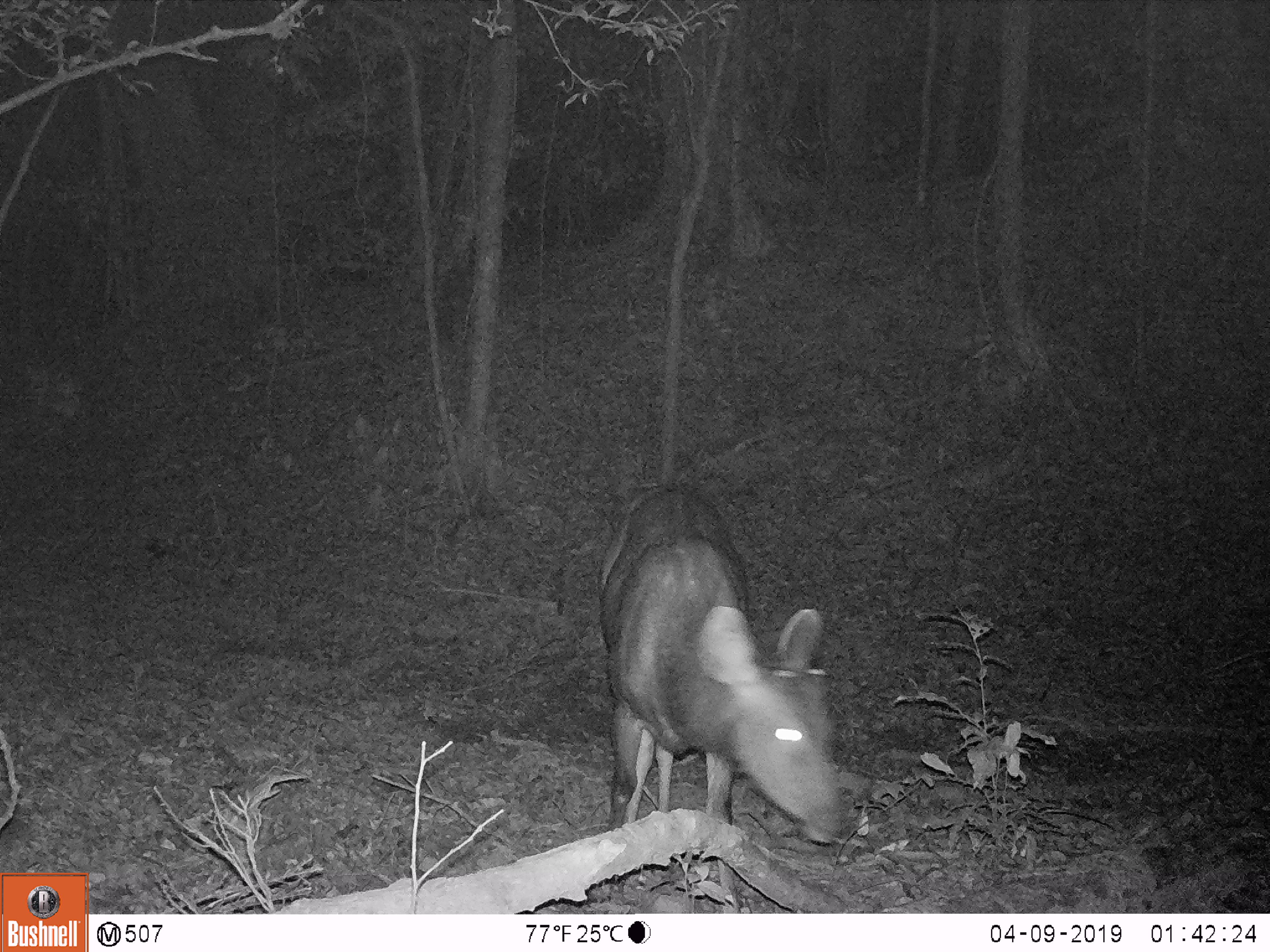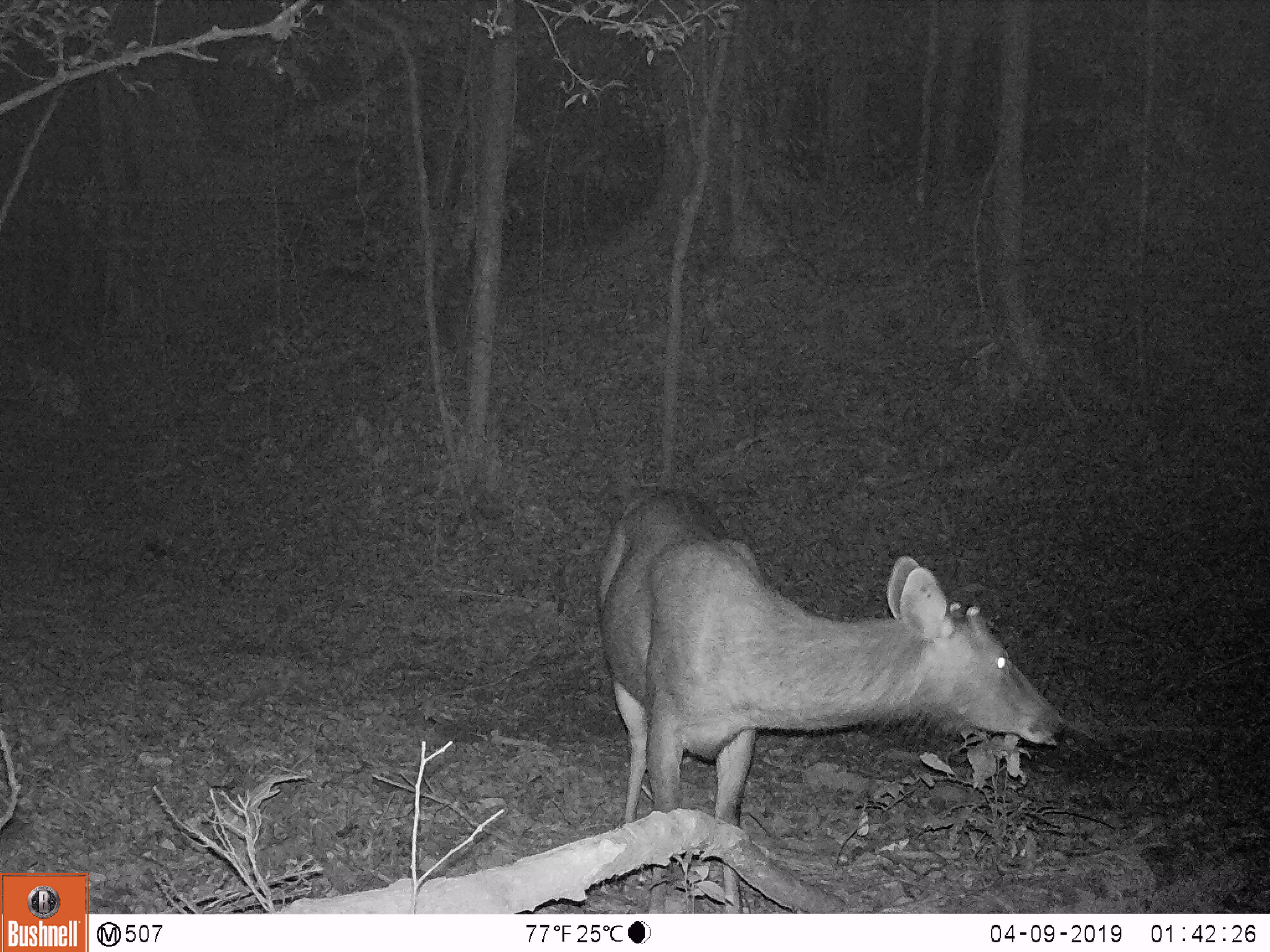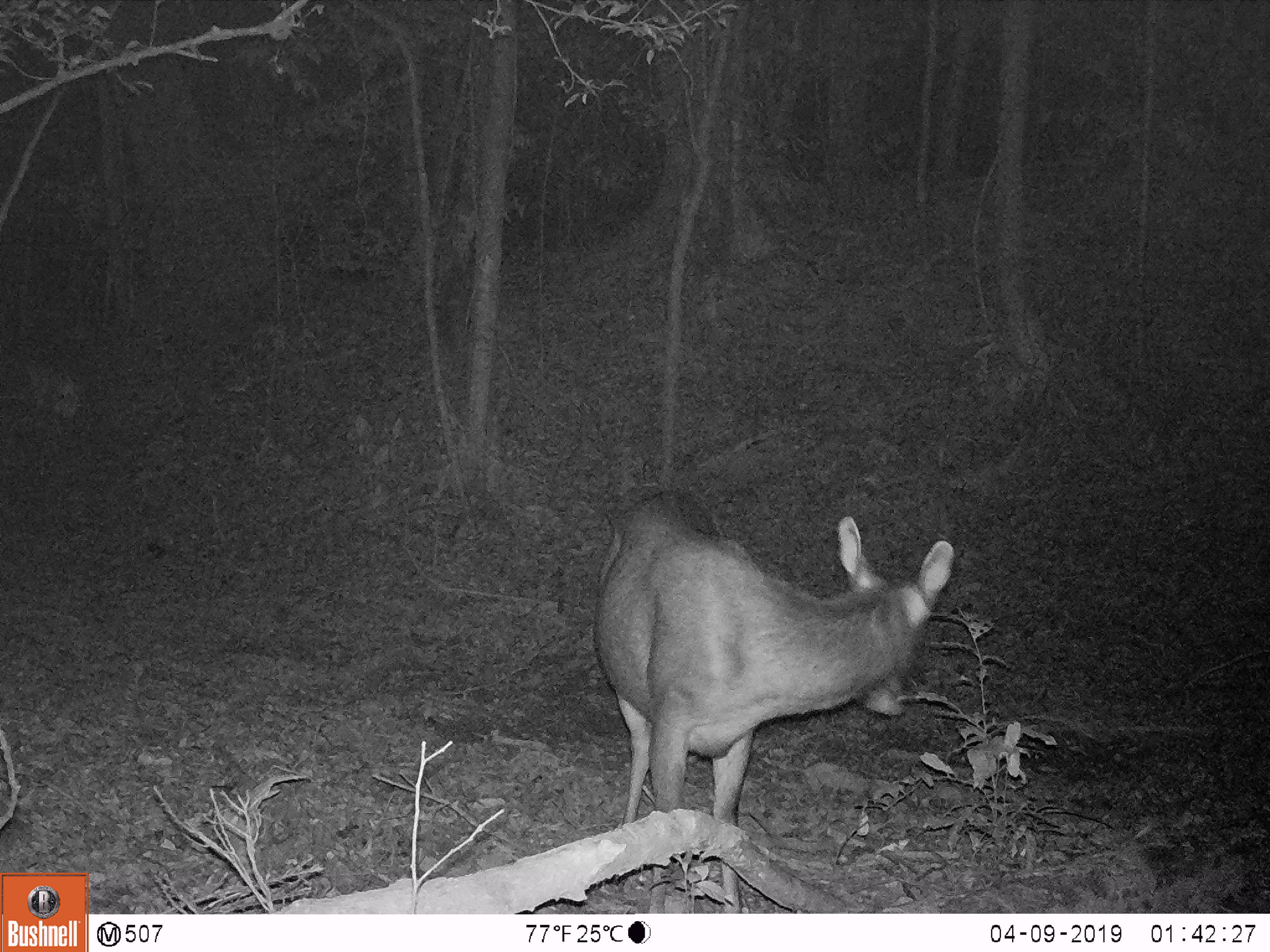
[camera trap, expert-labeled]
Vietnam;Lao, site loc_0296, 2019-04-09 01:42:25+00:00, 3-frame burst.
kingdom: Animalia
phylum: Chordata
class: Mammalia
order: Artiodactyla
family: Cervidae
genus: Rusa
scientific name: Rusa unicolor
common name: sambar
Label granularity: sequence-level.